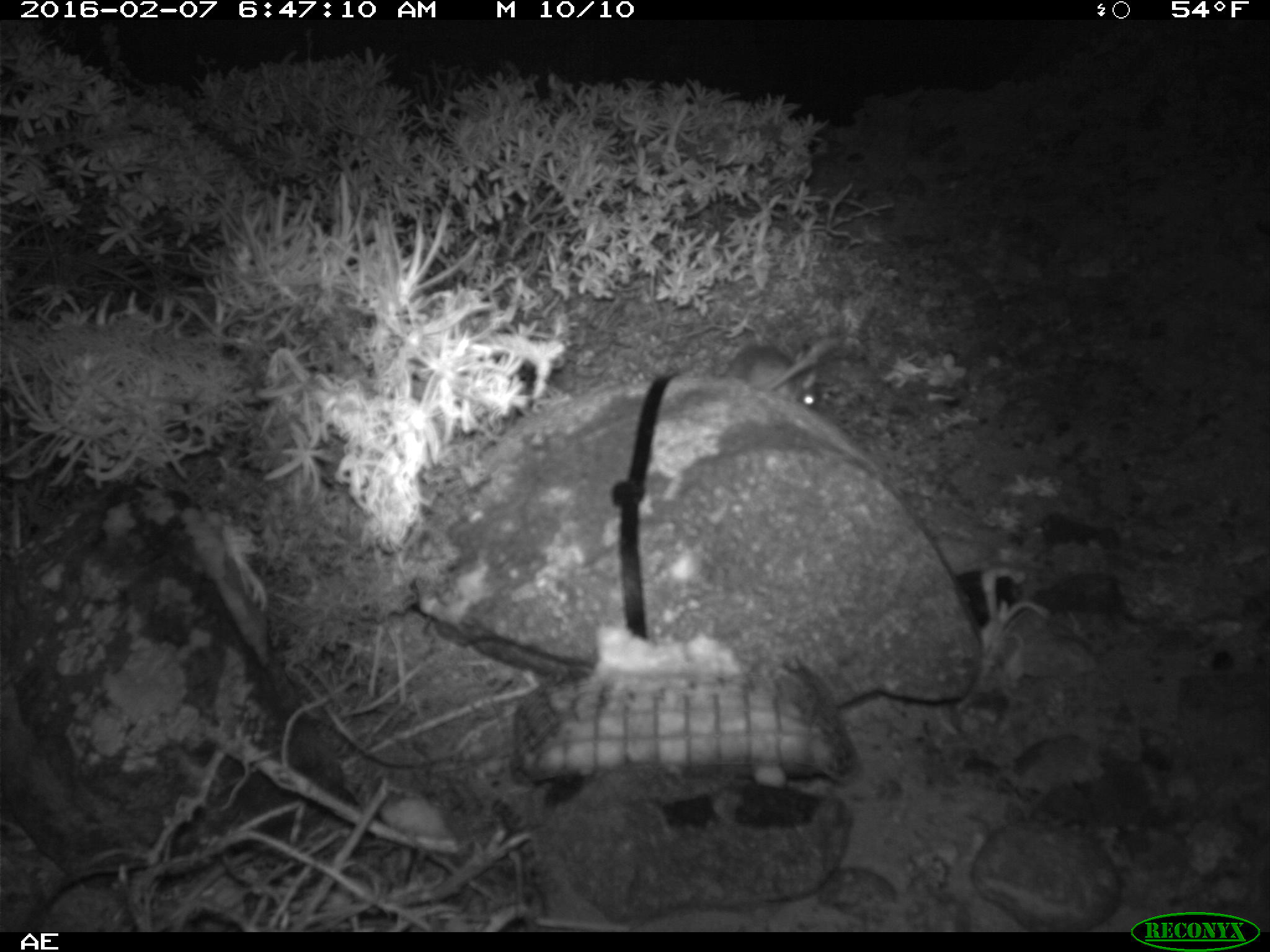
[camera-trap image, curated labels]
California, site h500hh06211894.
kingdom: Animalia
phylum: Chordata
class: Mammalia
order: Rodentia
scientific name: Rodentia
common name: rodent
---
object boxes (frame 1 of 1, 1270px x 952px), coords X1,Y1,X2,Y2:
rodent: 724,334,840,413